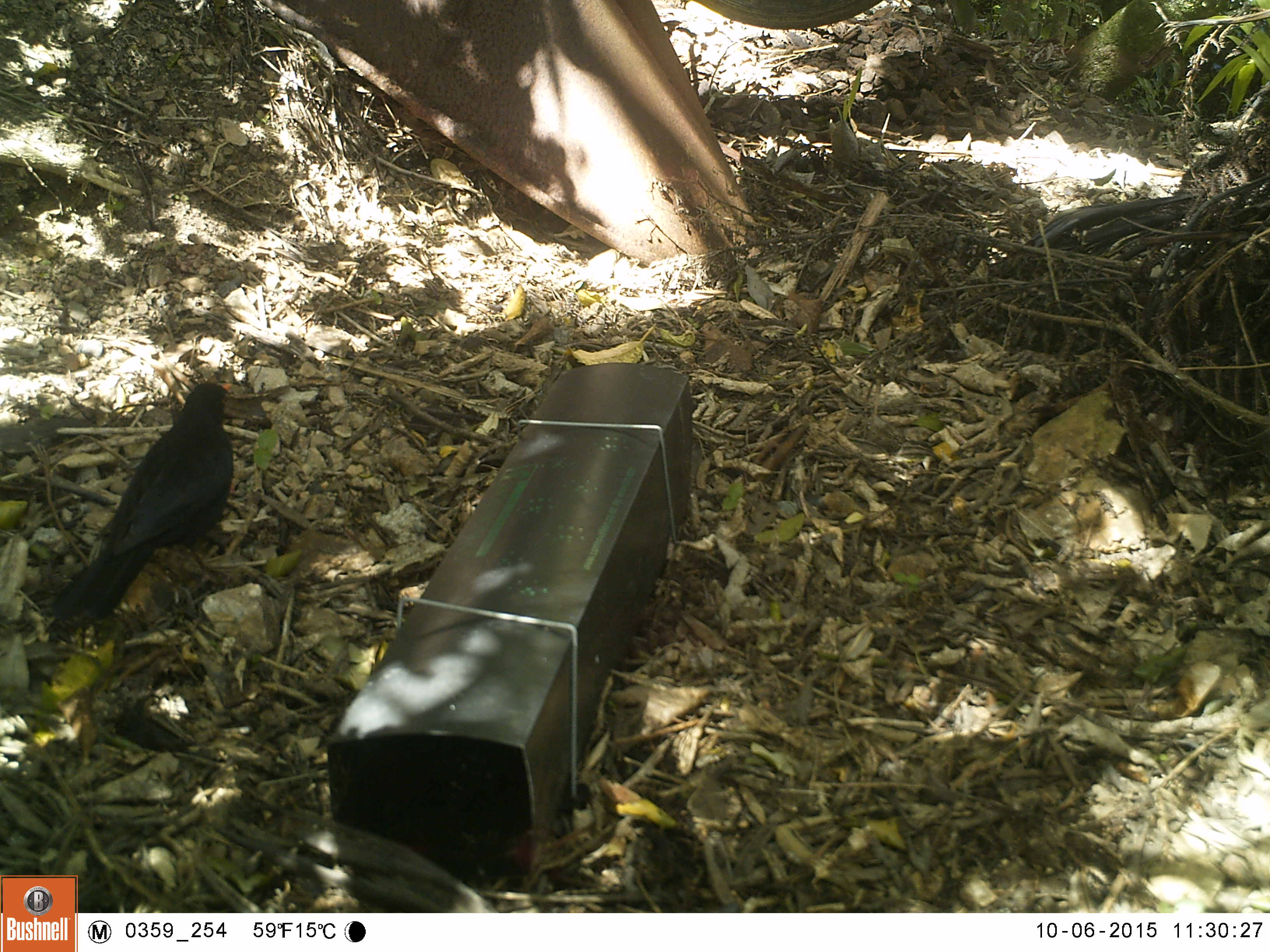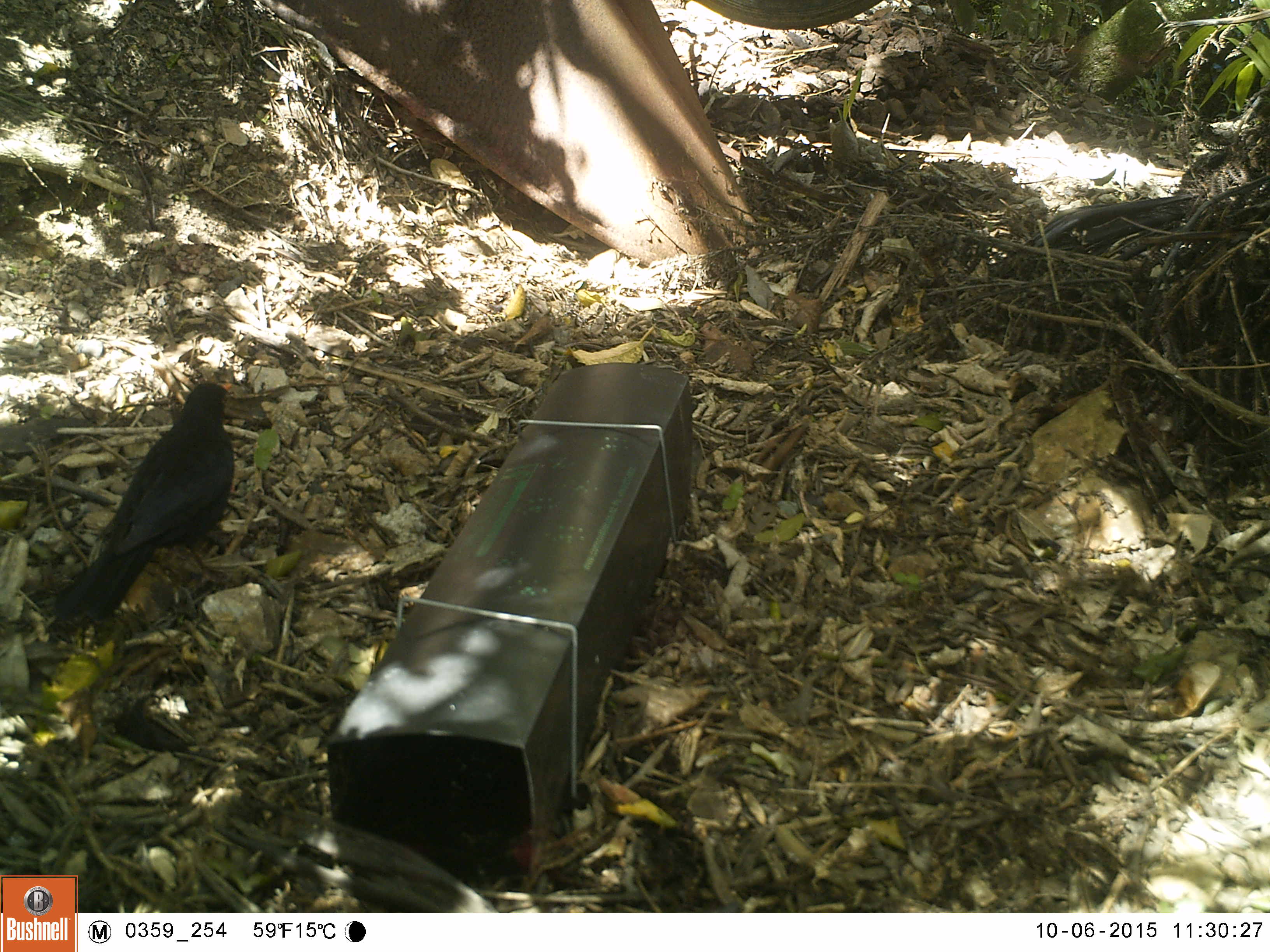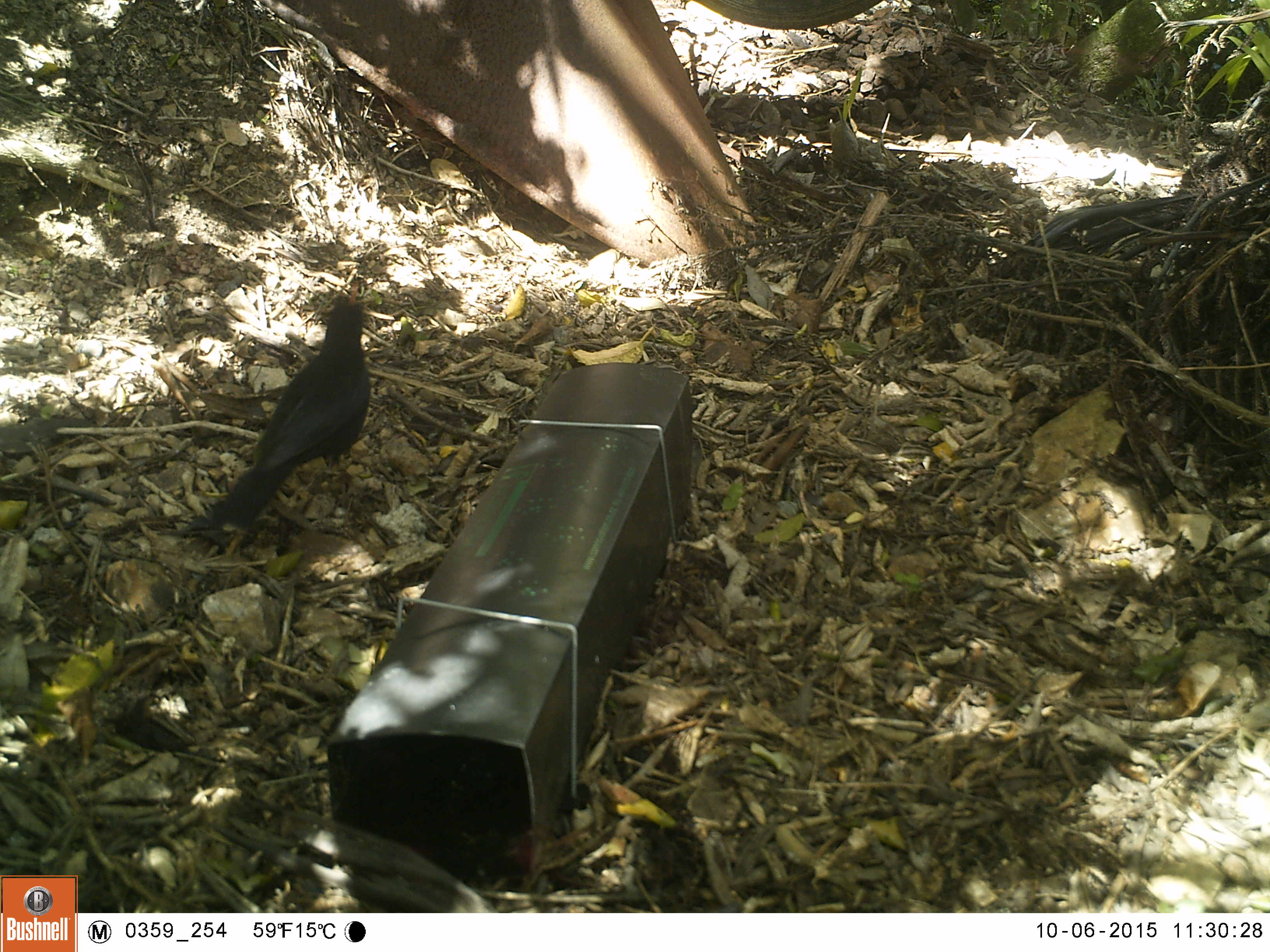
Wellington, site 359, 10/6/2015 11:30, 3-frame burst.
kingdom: Animalia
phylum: Chordata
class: Aves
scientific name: Aves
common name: bird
Bird (Aves).